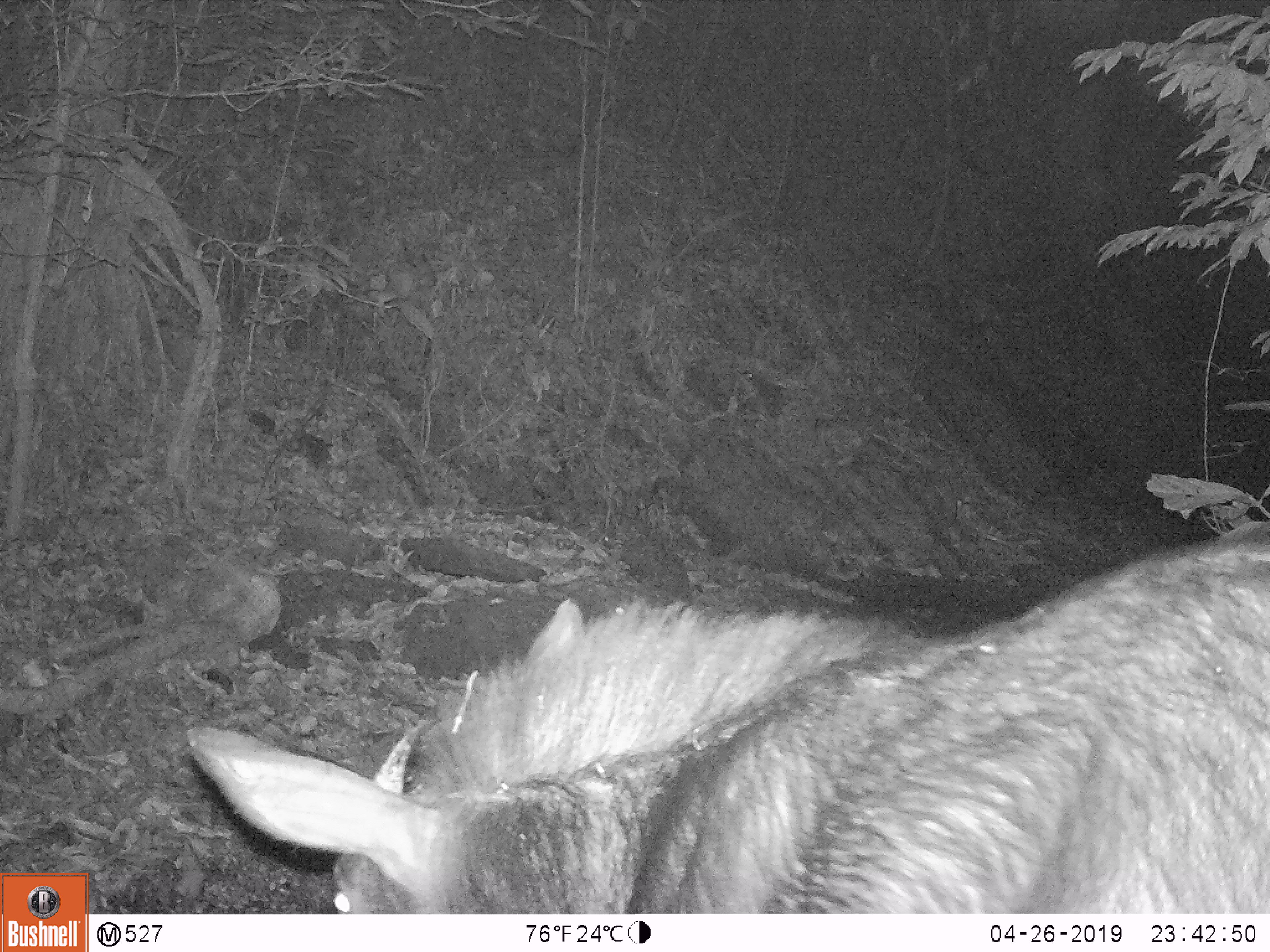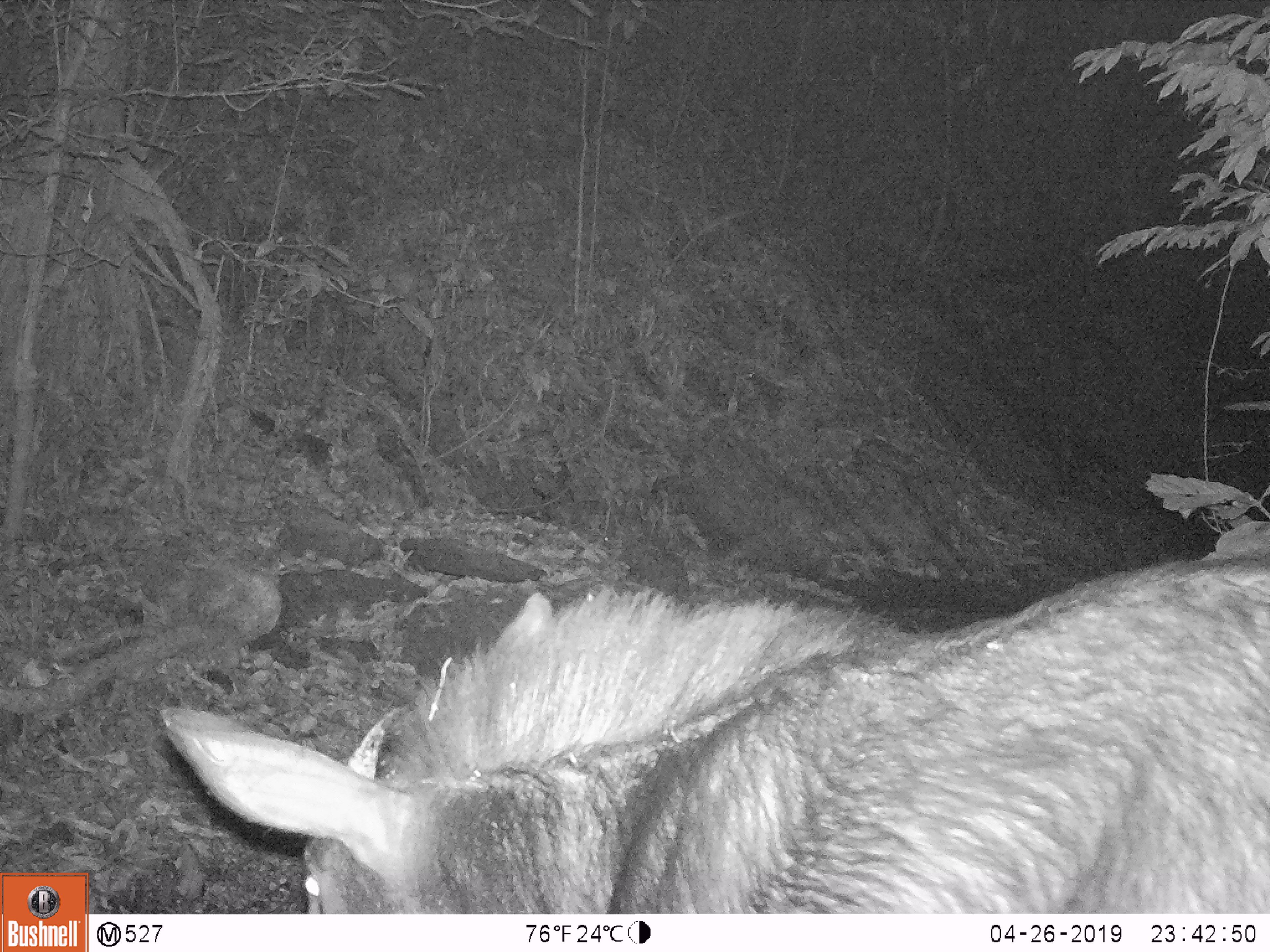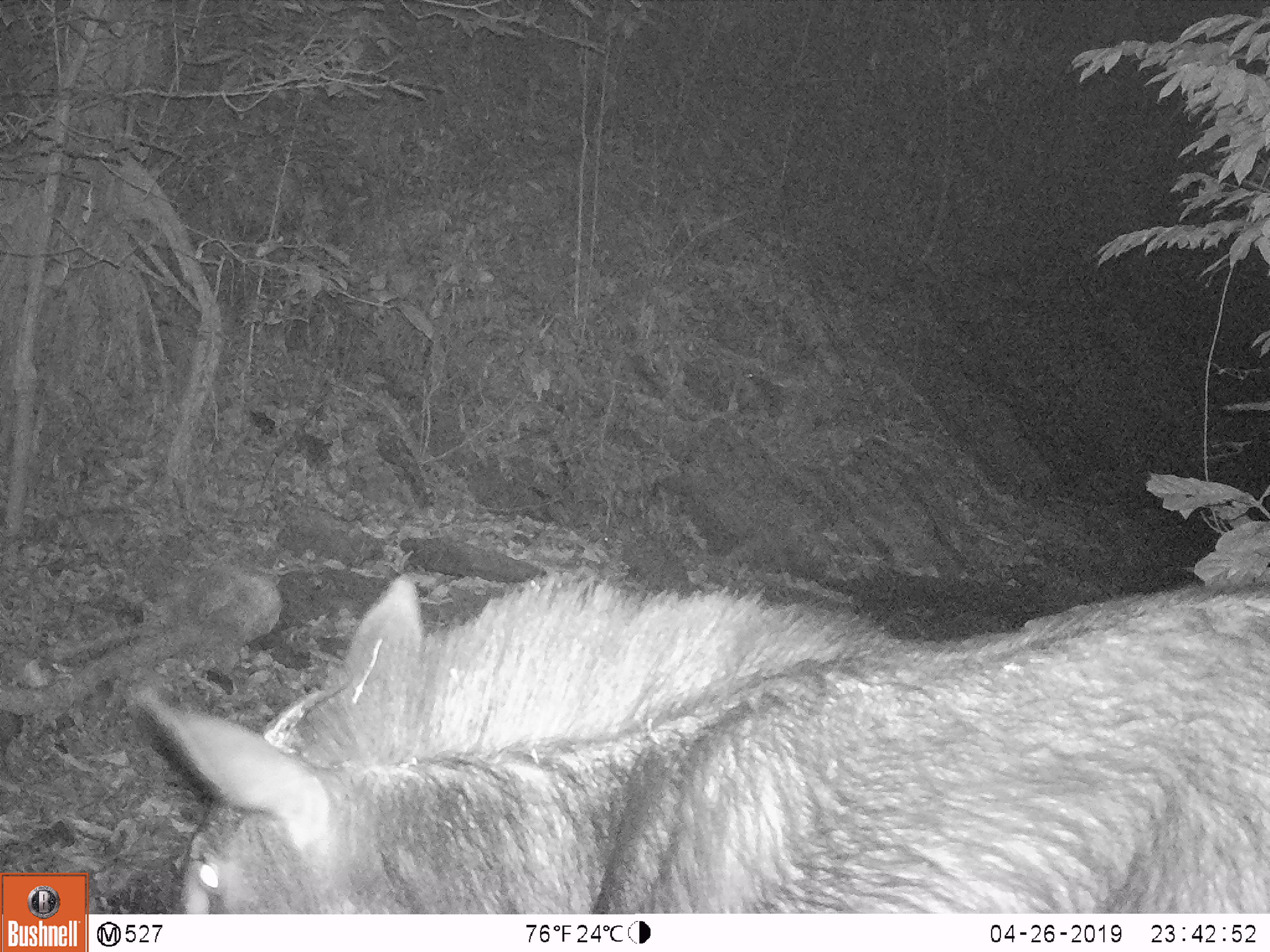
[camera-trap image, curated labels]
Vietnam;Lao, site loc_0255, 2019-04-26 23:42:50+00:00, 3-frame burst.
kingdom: Animalia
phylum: Chordata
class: Mammalia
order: Artiodactyla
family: Bovidae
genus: Capricornis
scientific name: Capricornis sumatraensis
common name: chinese serow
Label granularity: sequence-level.